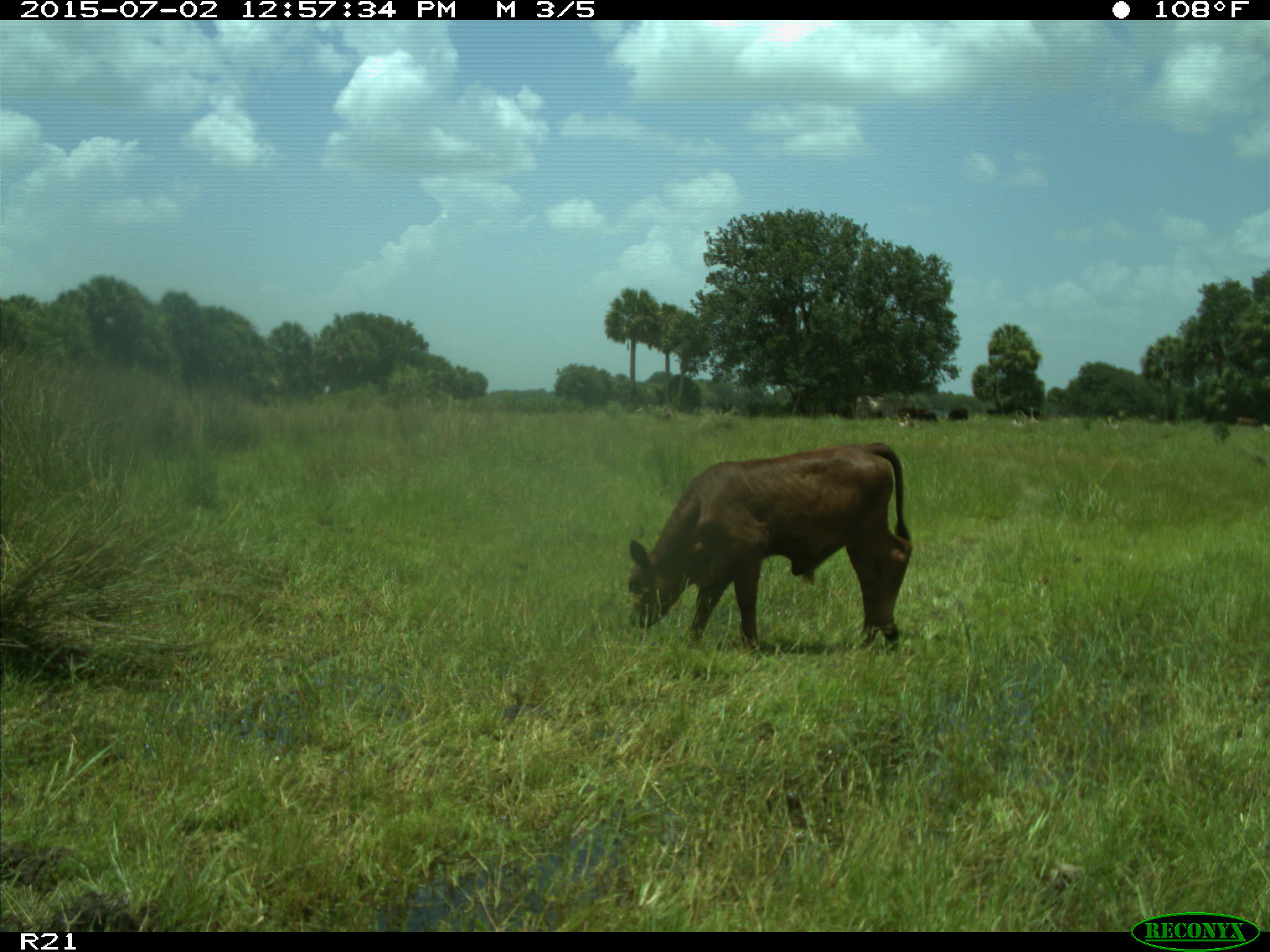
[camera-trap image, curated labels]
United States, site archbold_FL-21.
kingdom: Animalia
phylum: Chordata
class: Mammalia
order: Artiodactyla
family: Bovidae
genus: Bos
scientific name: Bos taurus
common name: domestic cow